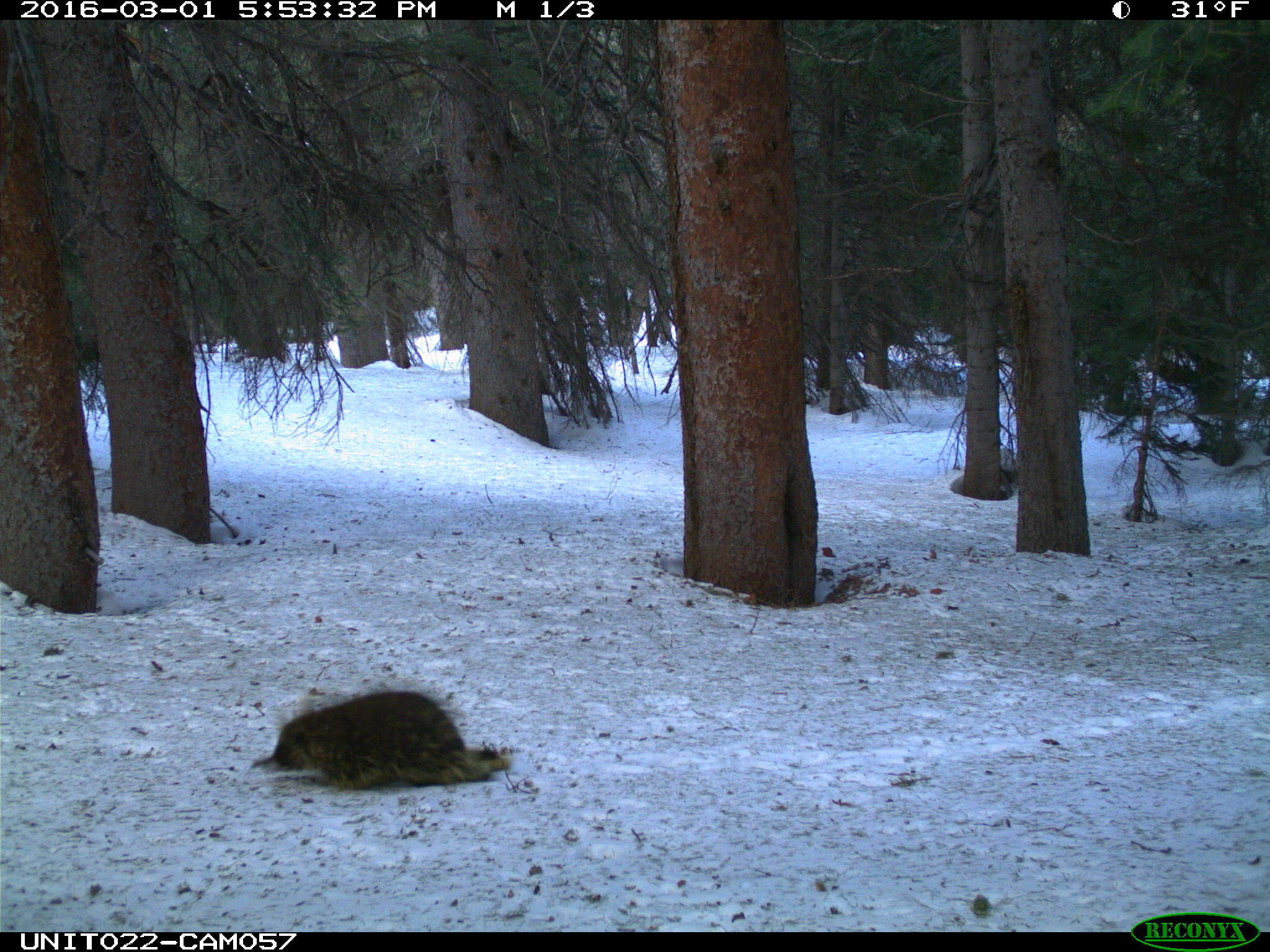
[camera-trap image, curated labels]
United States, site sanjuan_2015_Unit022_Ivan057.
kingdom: Animalia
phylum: Chordata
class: Mammalia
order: Rodentia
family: Erethizontidae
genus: Erethizon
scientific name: Erethizon dorsatum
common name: north american porcupine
Erethizon dorsatum (north american porcupine).